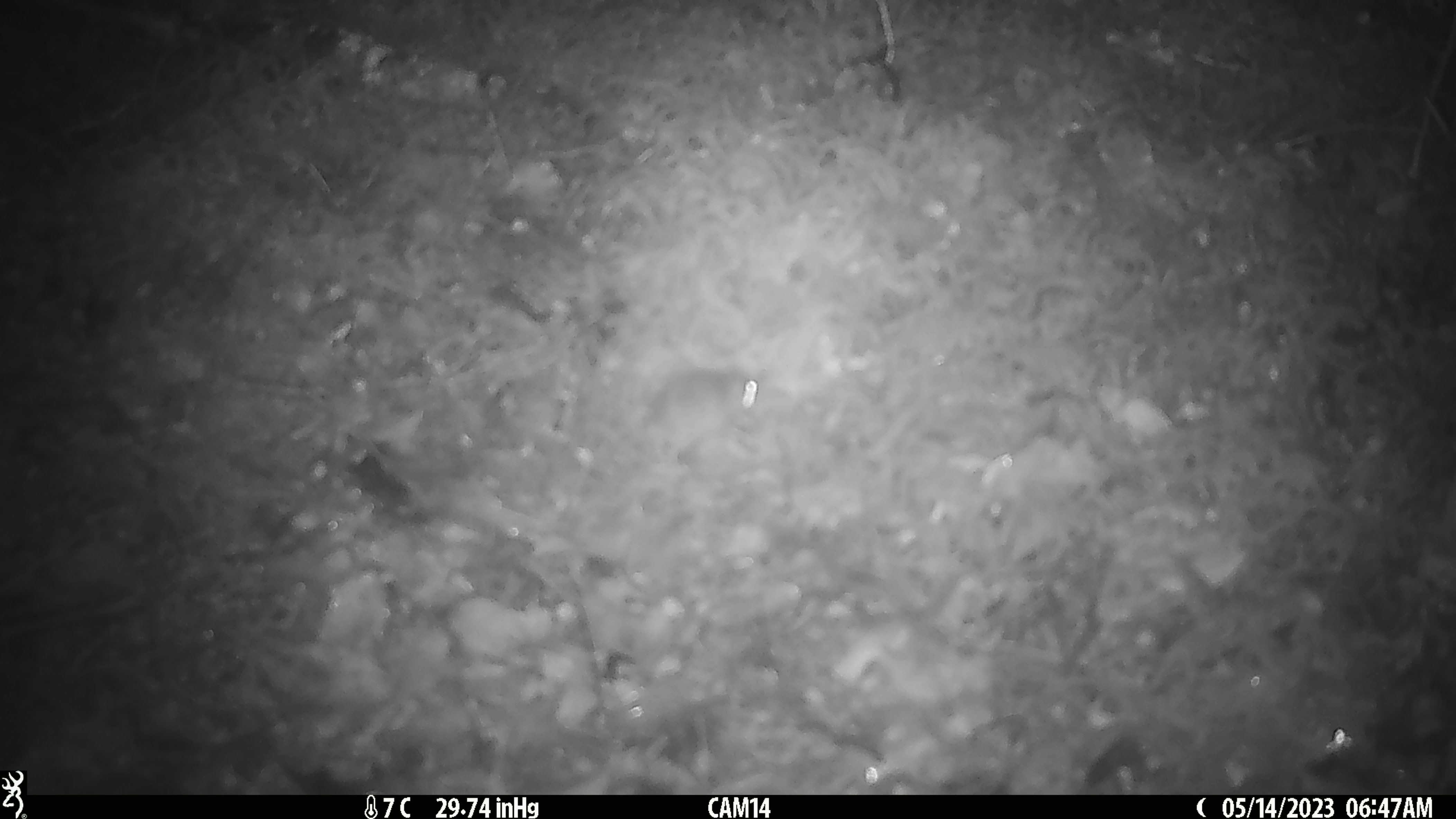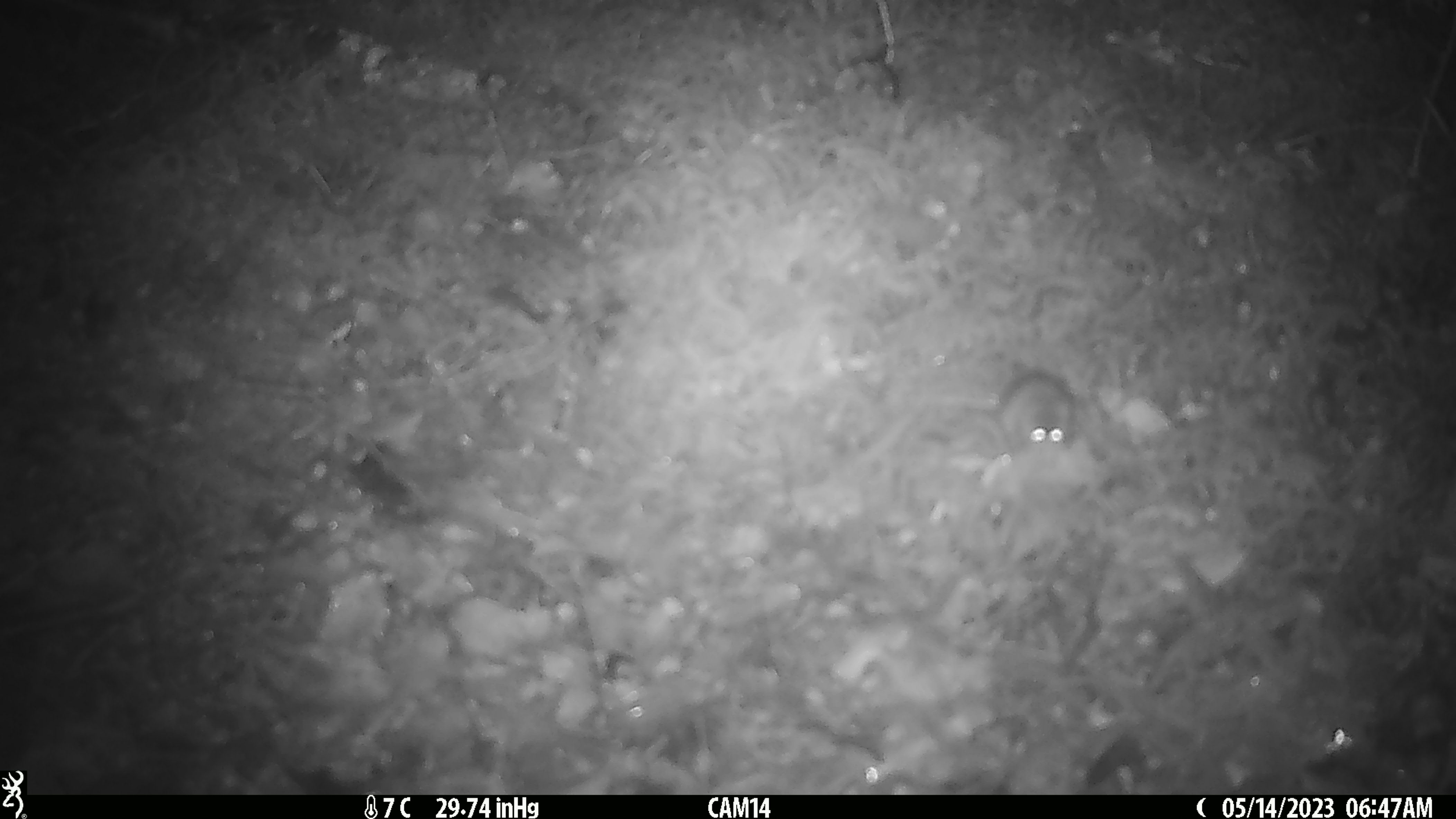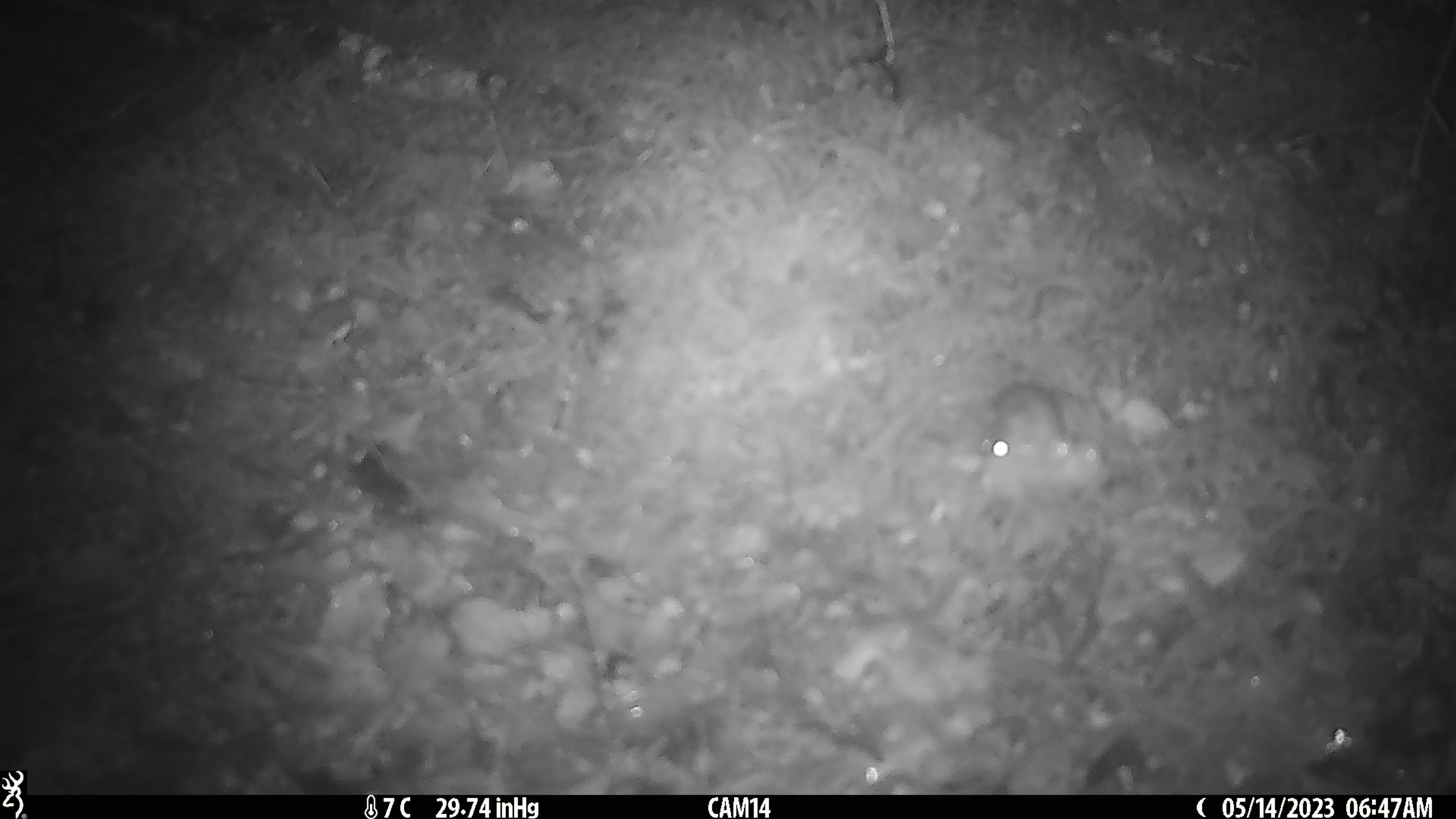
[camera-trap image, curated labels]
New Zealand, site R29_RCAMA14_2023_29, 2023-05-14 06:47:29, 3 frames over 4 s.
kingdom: Animalia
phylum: Chordata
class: Mammalia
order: Rodentia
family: Muridae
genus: Mus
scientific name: Mus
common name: mouse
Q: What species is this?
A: Mouse (Mus).